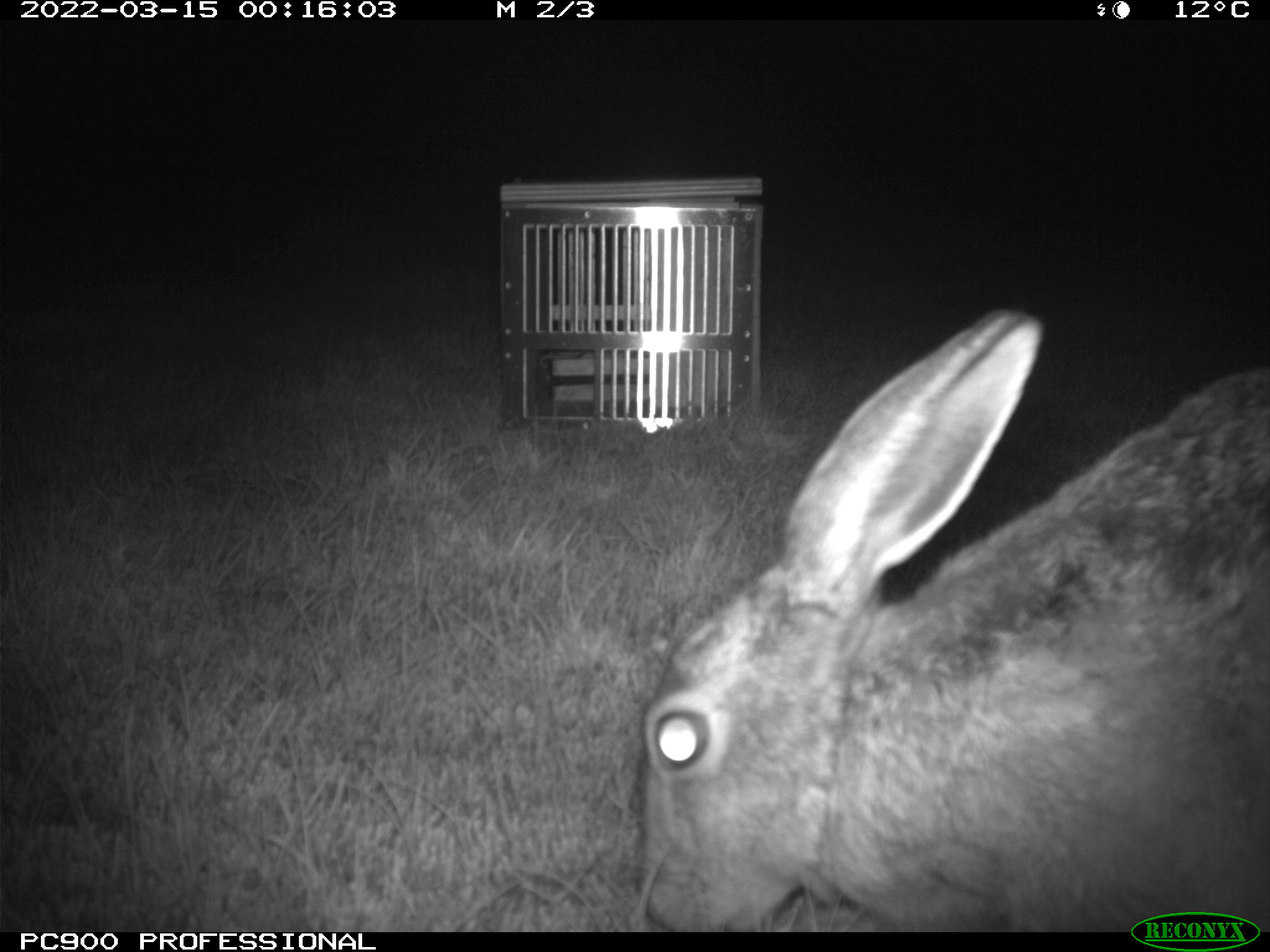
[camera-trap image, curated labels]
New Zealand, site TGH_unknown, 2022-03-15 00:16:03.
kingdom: Animalia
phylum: Chordata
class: Mammalia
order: Lagomorpha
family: Leporidae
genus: Lepus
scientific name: Lepus europaeus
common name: brown hare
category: hare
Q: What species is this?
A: Hare (brown hare) (Lepus europaeus).